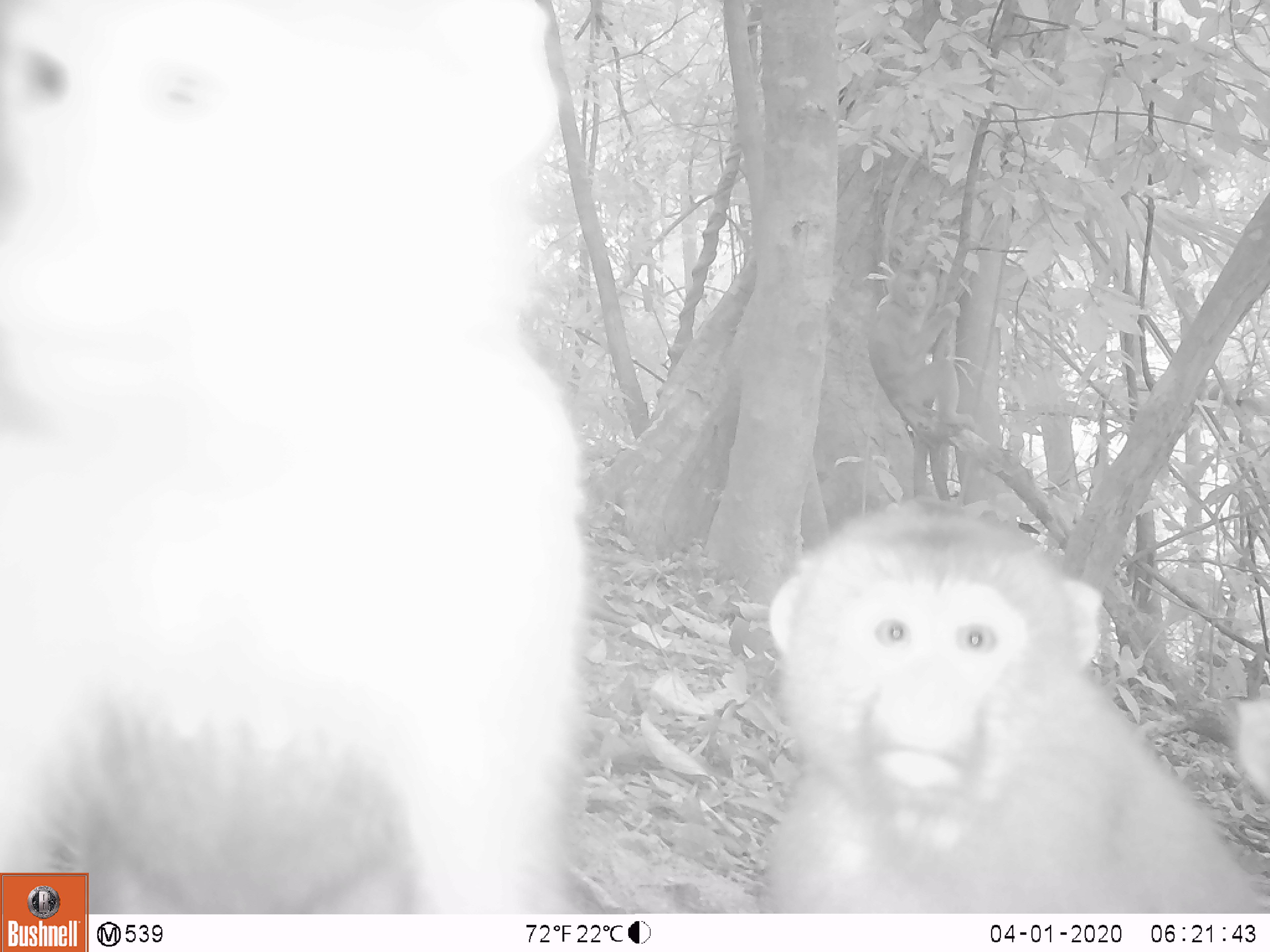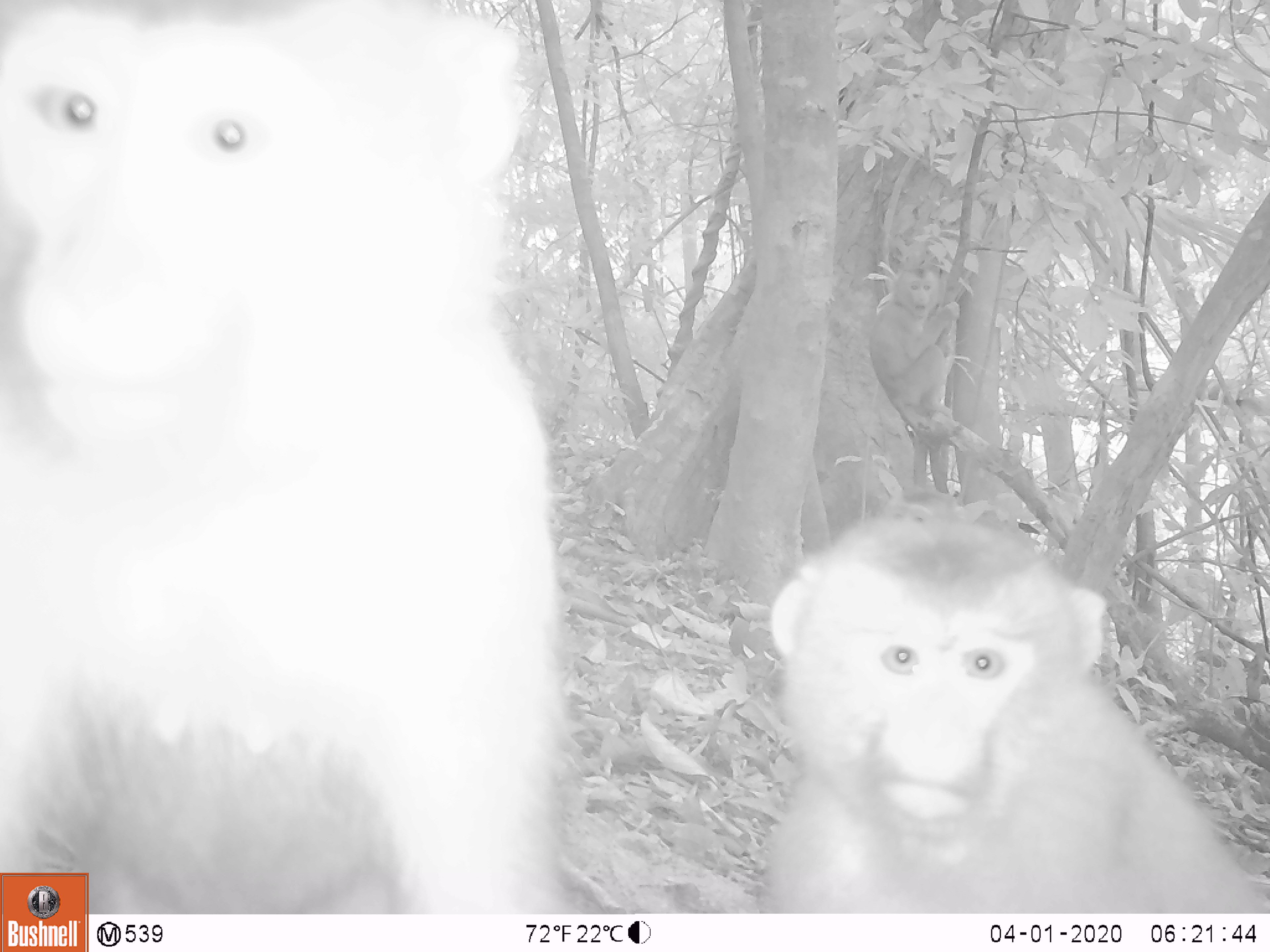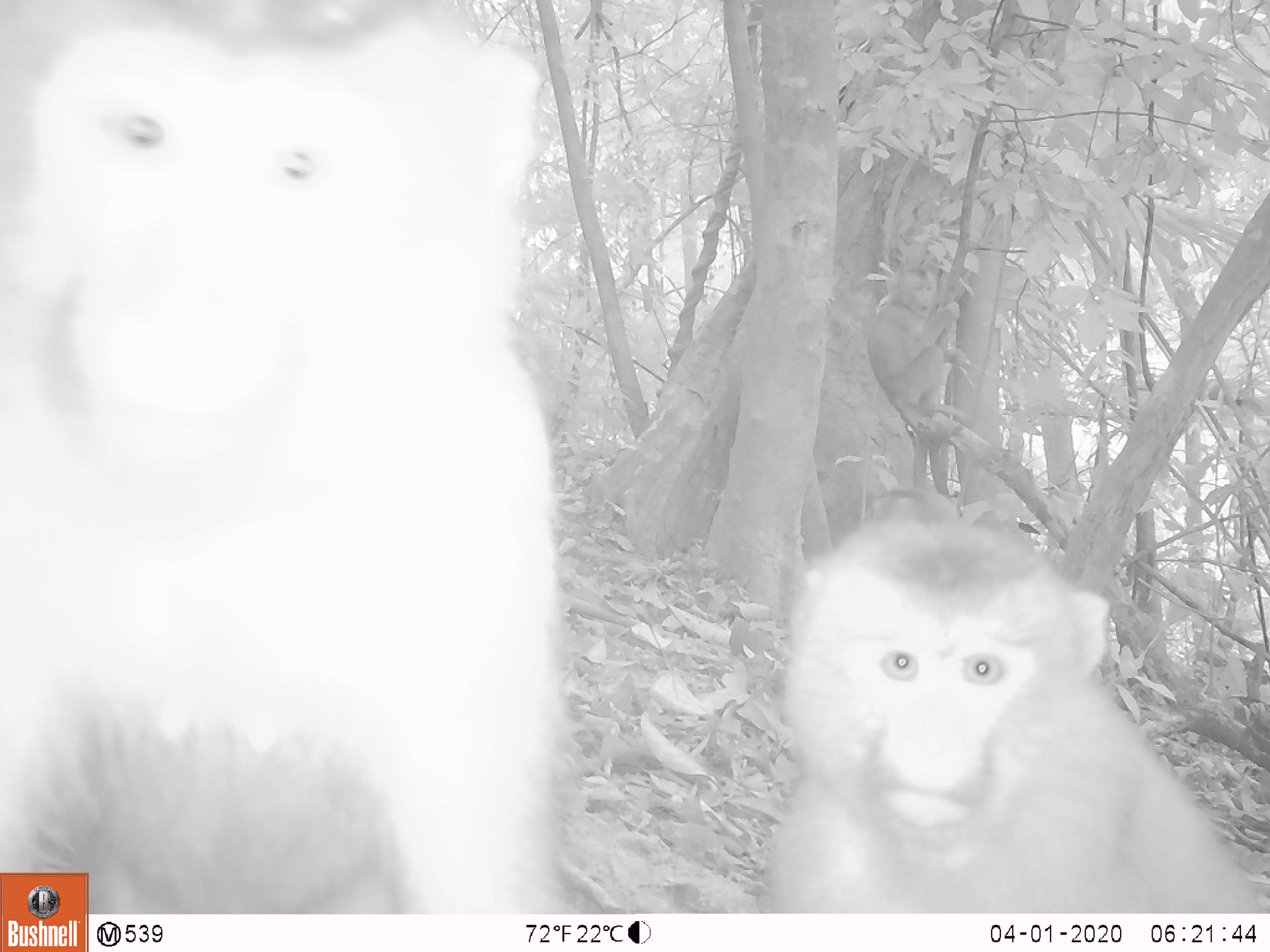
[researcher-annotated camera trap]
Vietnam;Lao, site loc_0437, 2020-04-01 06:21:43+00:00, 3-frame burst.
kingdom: Animalia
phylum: Chordata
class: Mammalia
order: Primates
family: Cercopithecidae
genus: Macaca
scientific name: Macaca nemestrina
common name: pig-tailed macaque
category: pig tailed macaque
Pig tailed macaque (pig-tailed macaque) (Macaca nemestrina). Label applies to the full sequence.